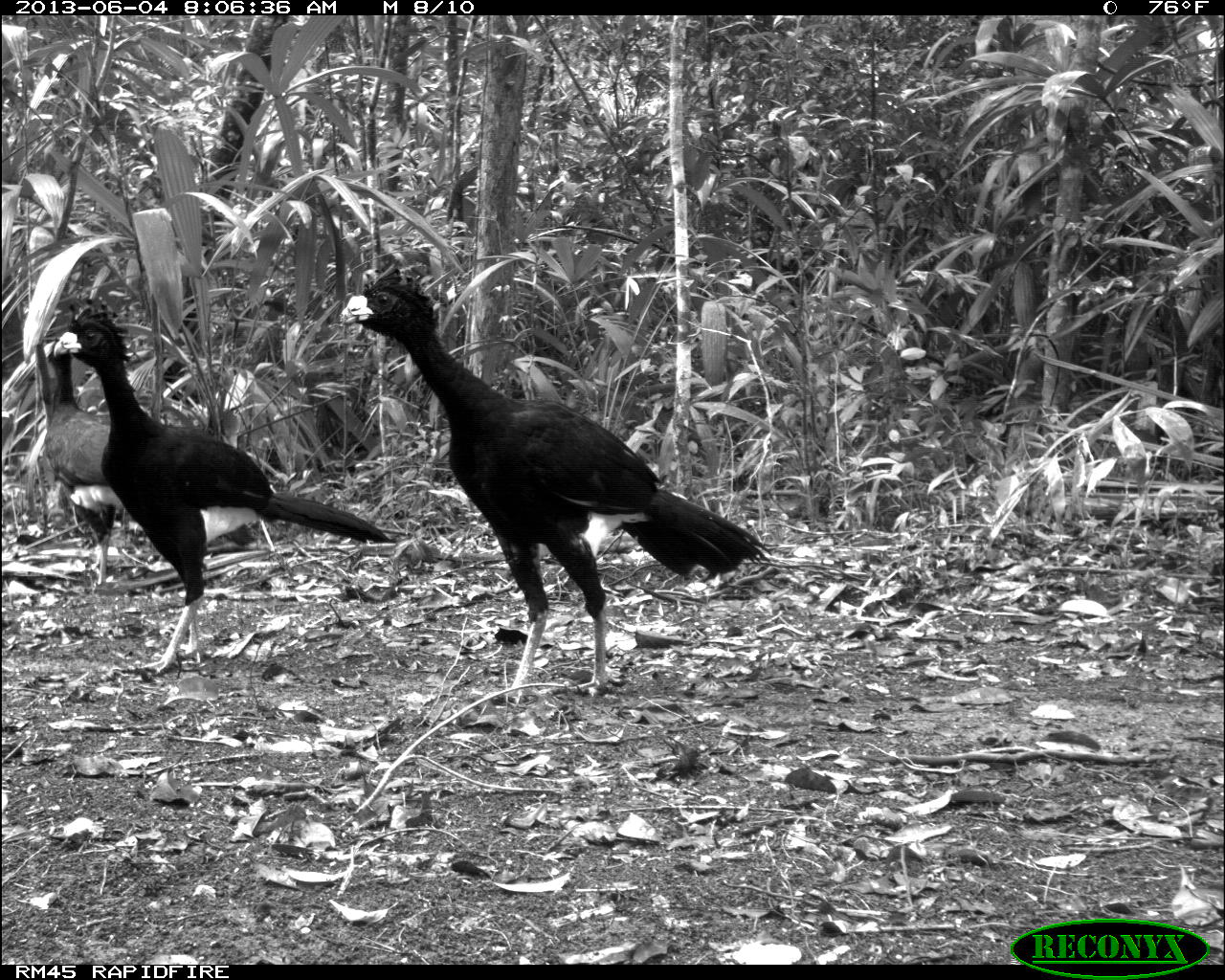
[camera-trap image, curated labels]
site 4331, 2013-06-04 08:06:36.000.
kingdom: Animalia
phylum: Chordata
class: Aves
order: Galliformes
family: Cracidae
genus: Crax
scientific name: Crax rubra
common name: great curassow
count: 6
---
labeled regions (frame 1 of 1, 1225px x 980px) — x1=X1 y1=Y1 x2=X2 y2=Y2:
crax rubra: x1=334 y1=254 x2=771 y2=707; x1=48 y1=293 x2=391 y2=674; x1=32 y1=329 x2=124 y2=588